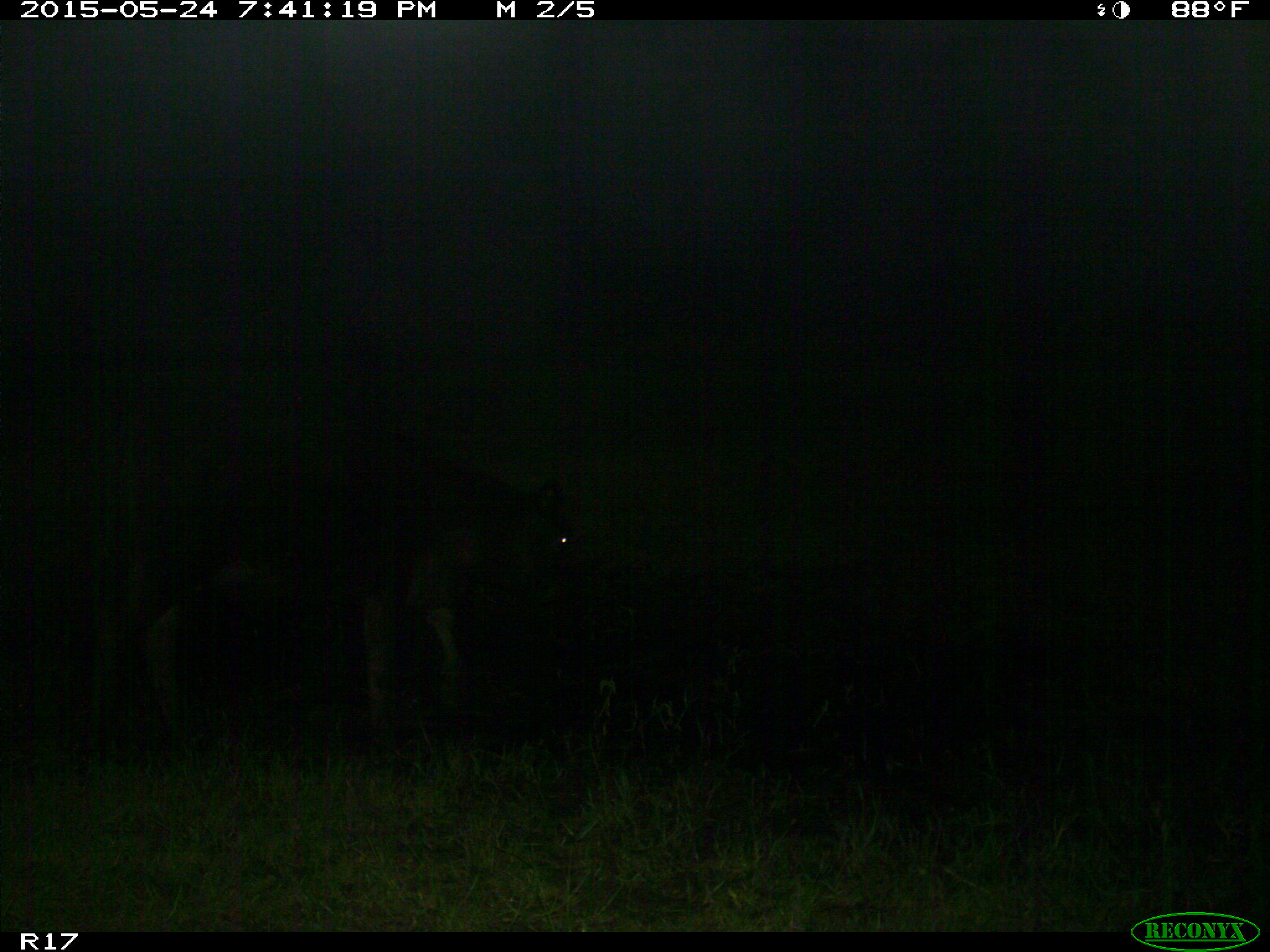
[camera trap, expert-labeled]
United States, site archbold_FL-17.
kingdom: Animalia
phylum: Chordata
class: Mammalia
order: Artiodactyla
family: Bovidae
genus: Bos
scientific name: Bos taurus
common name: domestic cow